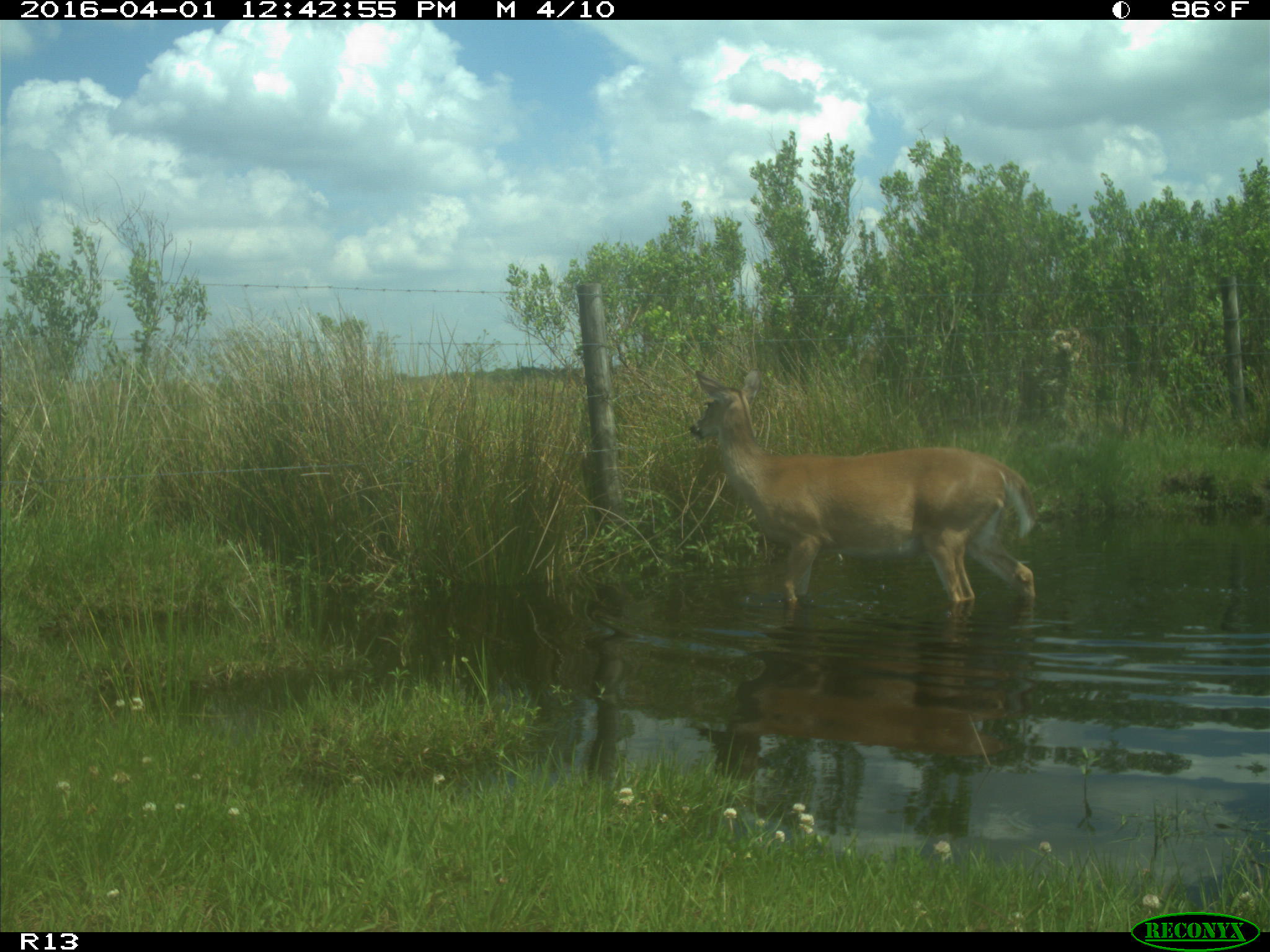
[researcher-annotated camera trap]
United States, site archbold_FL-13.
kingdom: Animalia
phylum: Chordata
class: Mammalia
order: Artiodactyla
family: Cervidae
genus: Odocoileus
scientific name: Odocoileus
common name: deer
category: unidentified deer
Unidentified deer (deer) (Odocoileus).